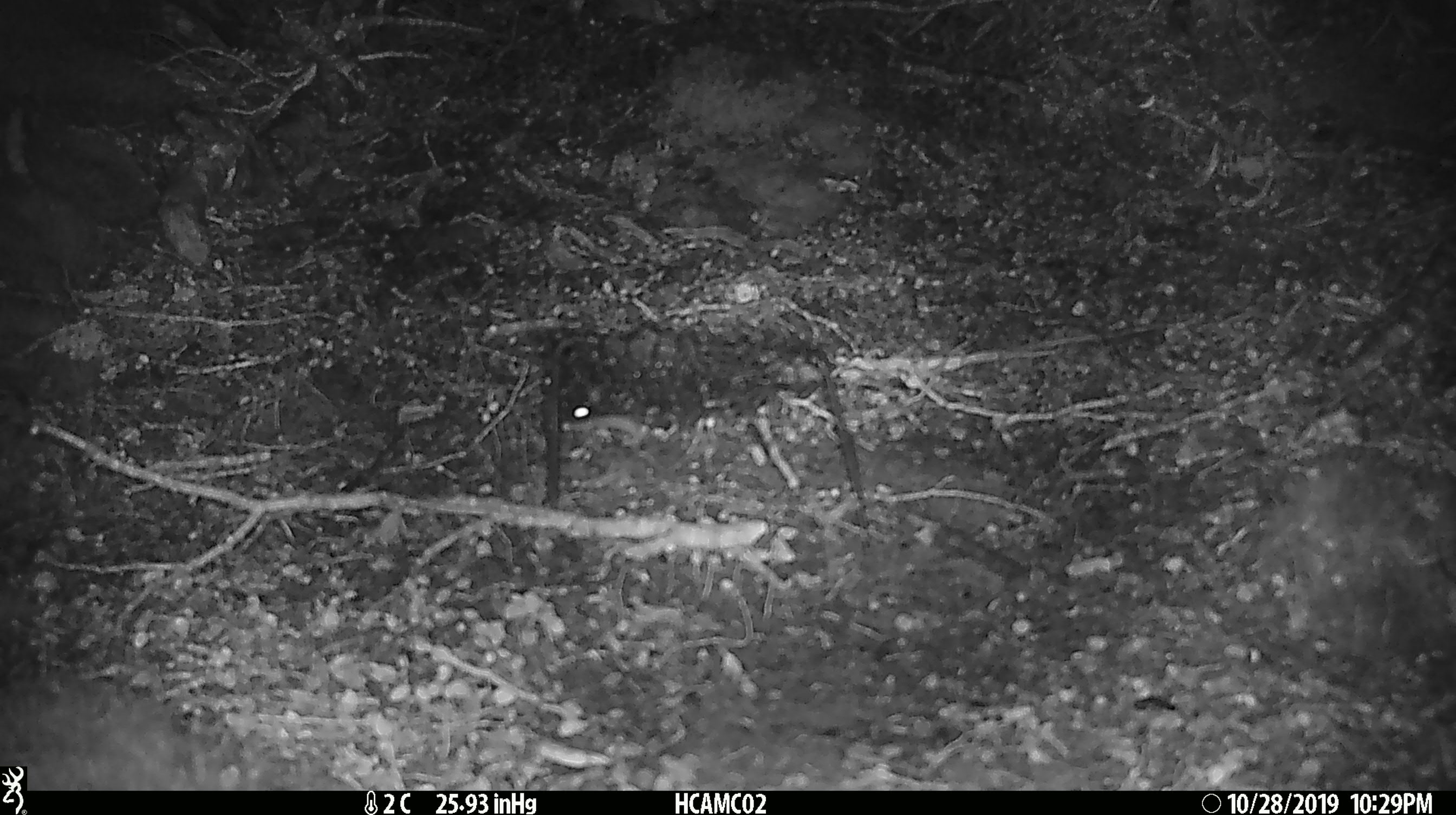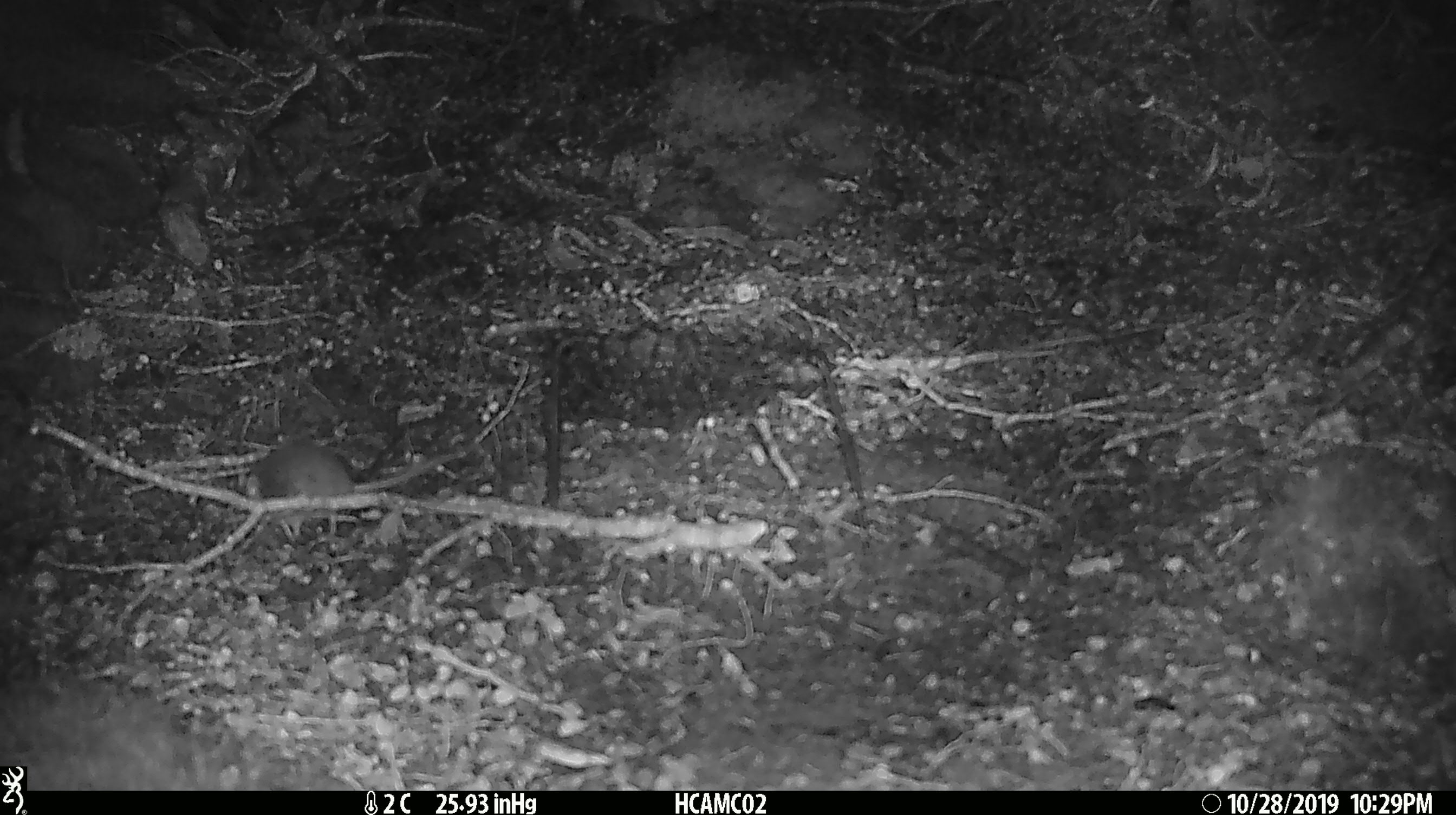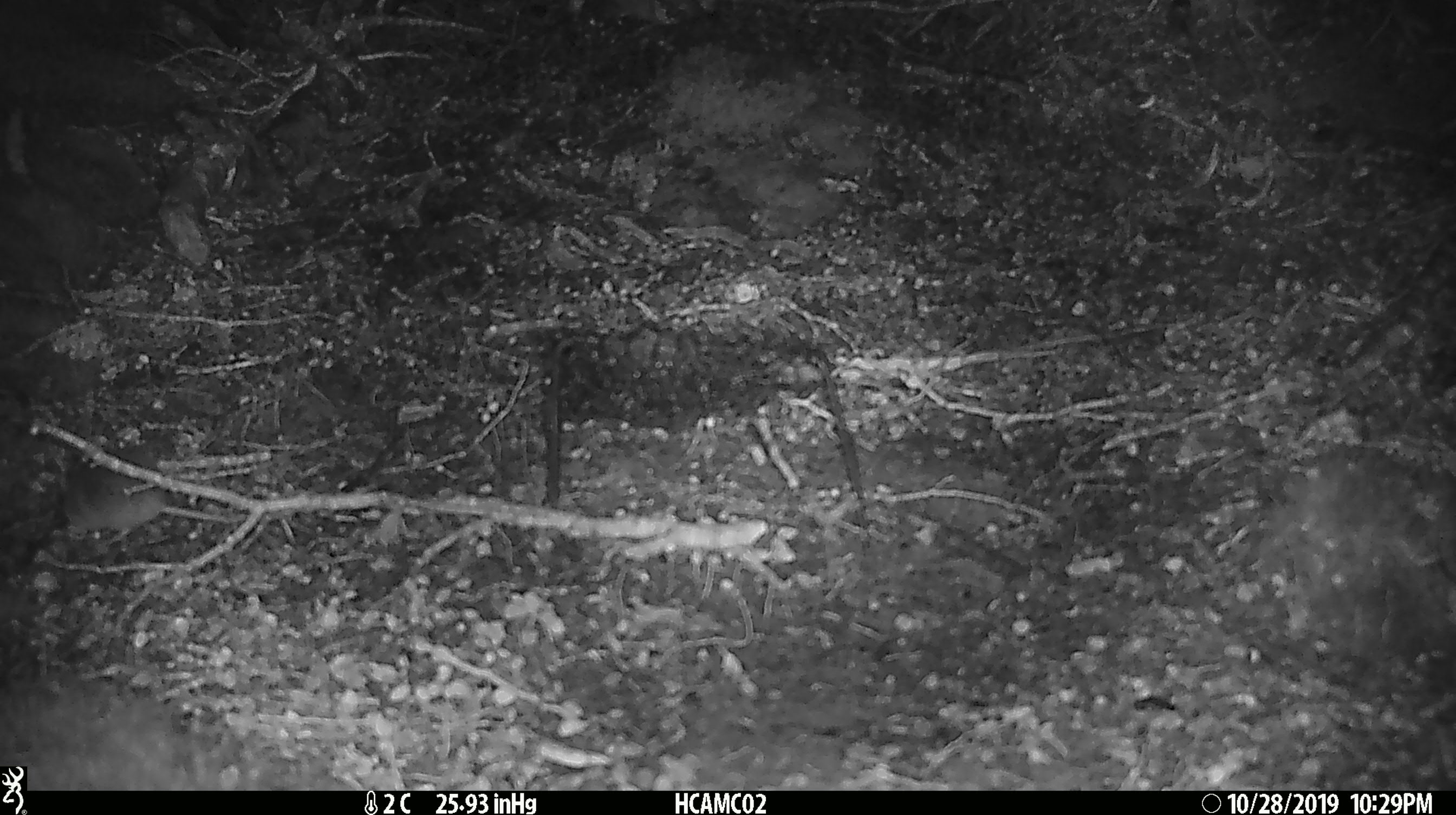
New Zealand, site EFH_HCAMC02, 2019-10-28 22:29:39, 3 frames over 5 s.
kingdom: Animalia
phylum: Chordata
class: Mammalia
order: Rodentia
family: Muridae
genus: Mus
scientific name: Mus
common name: mouse